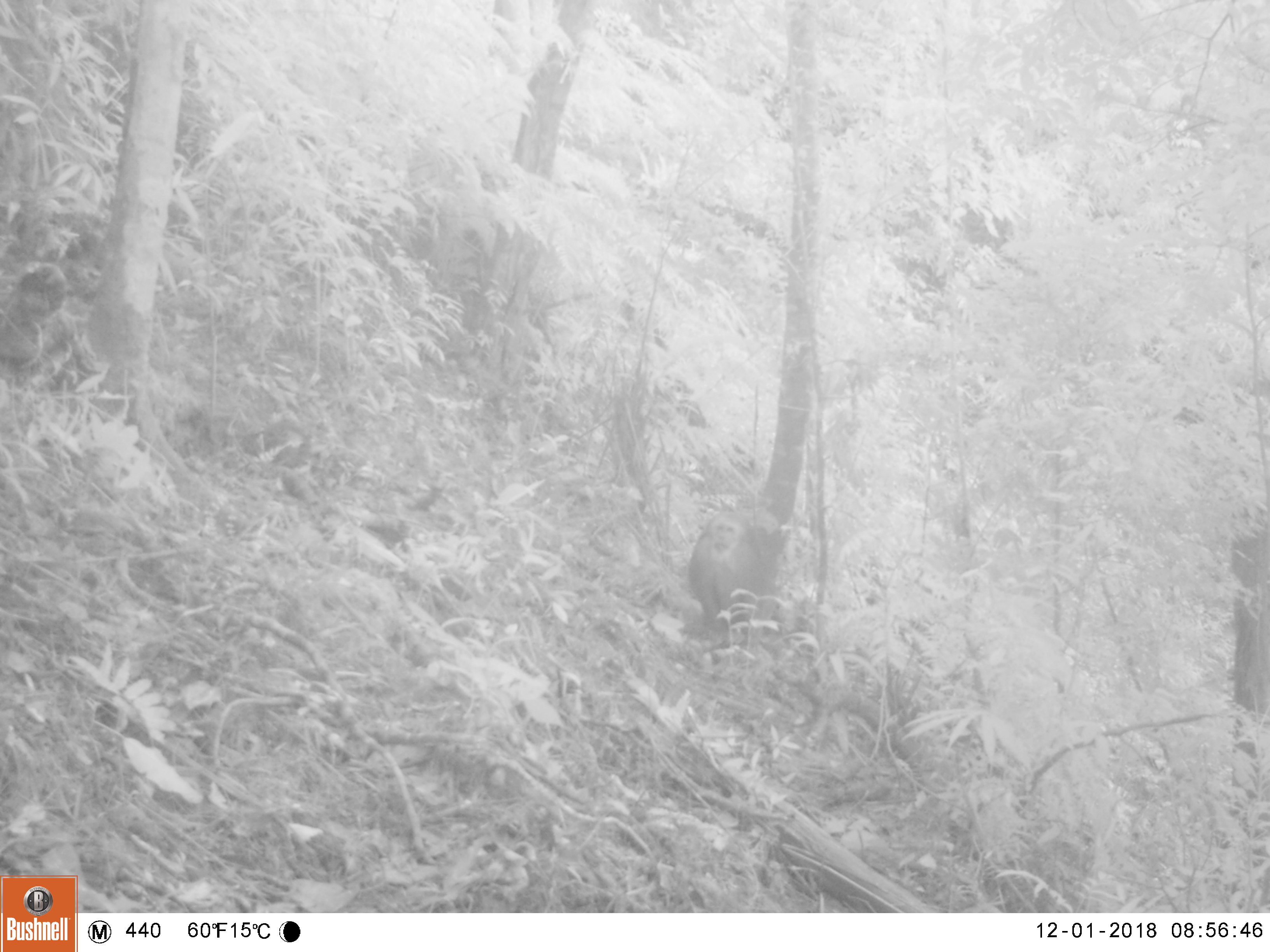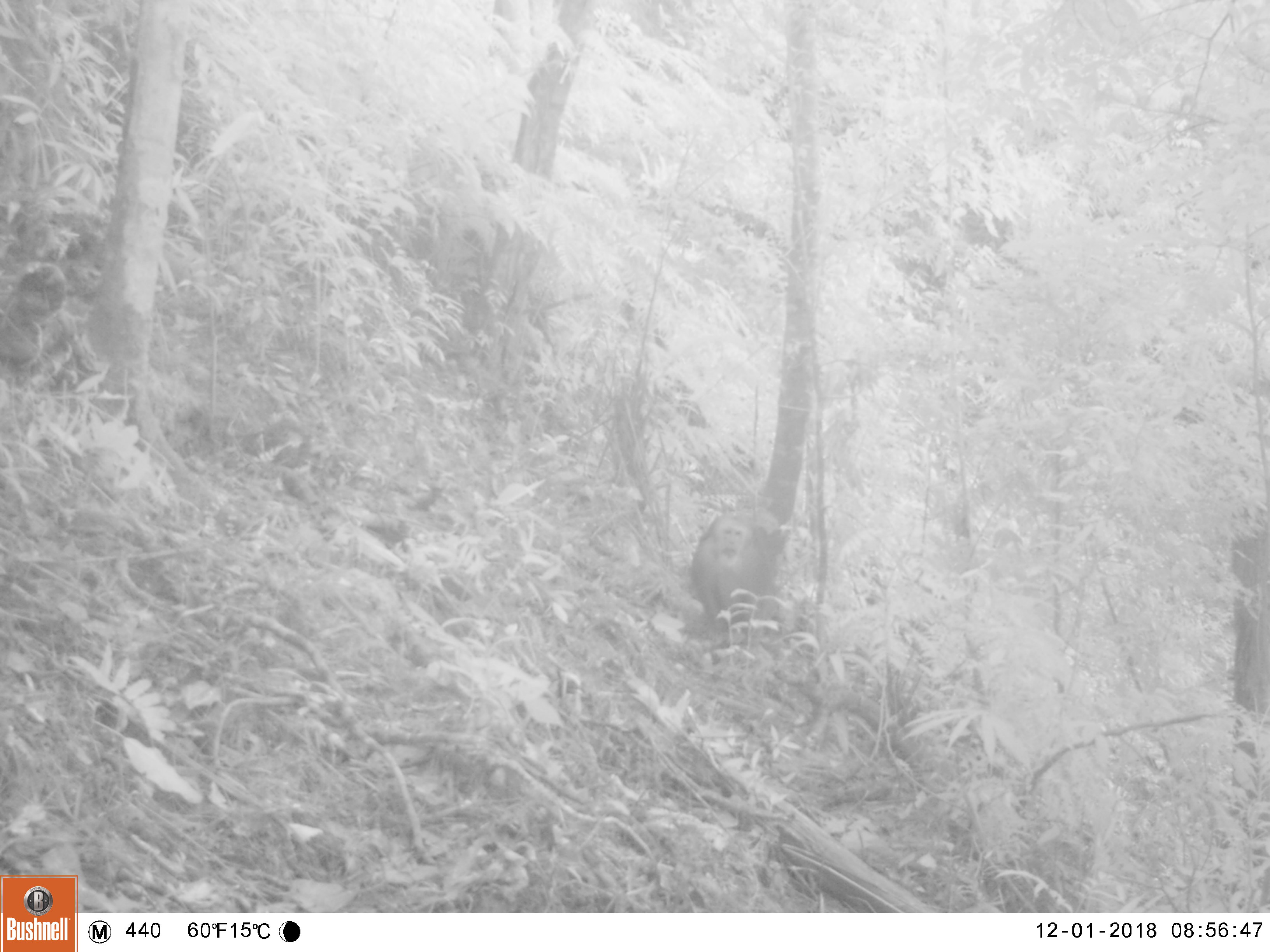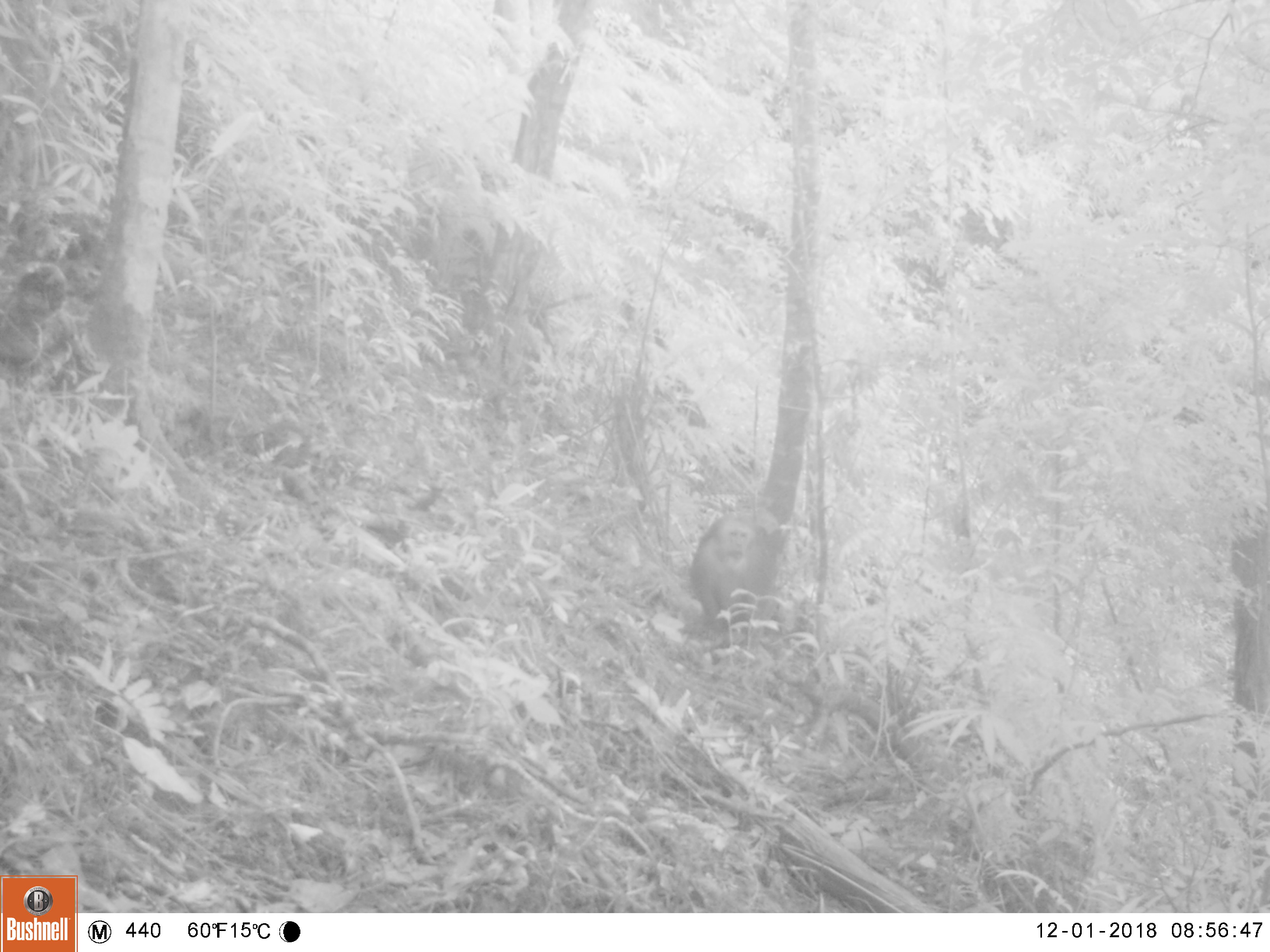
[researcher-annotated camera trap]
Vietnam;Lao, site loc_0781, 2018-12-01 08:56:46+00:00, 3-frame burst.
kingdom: Animalia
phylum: Chordata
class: Mammalia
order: Primates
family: Cercopithecidae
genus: Macaca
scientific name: Macaca arctoides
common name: stump-tailed macaque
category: stump tailed macaque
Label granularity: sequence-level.